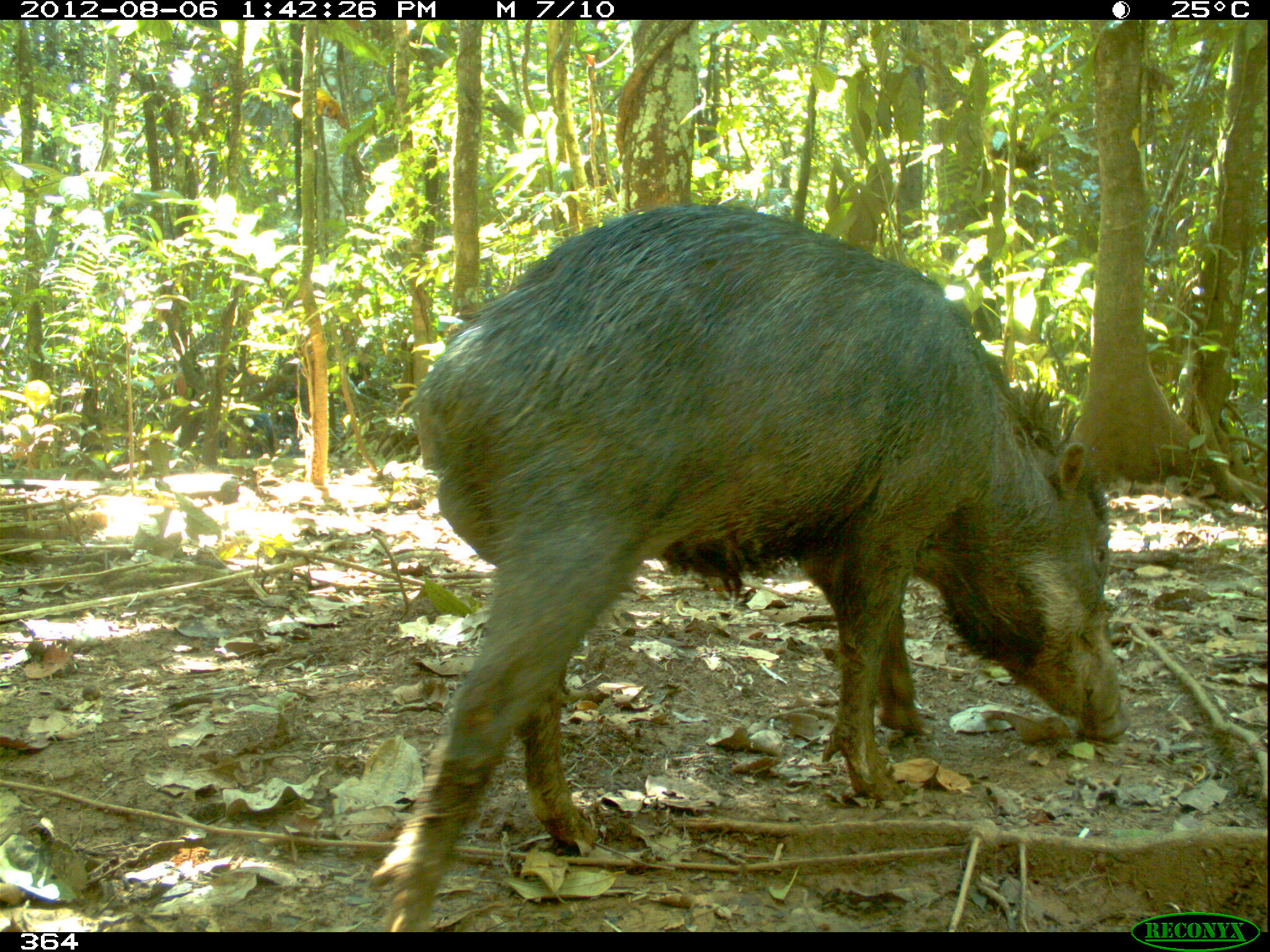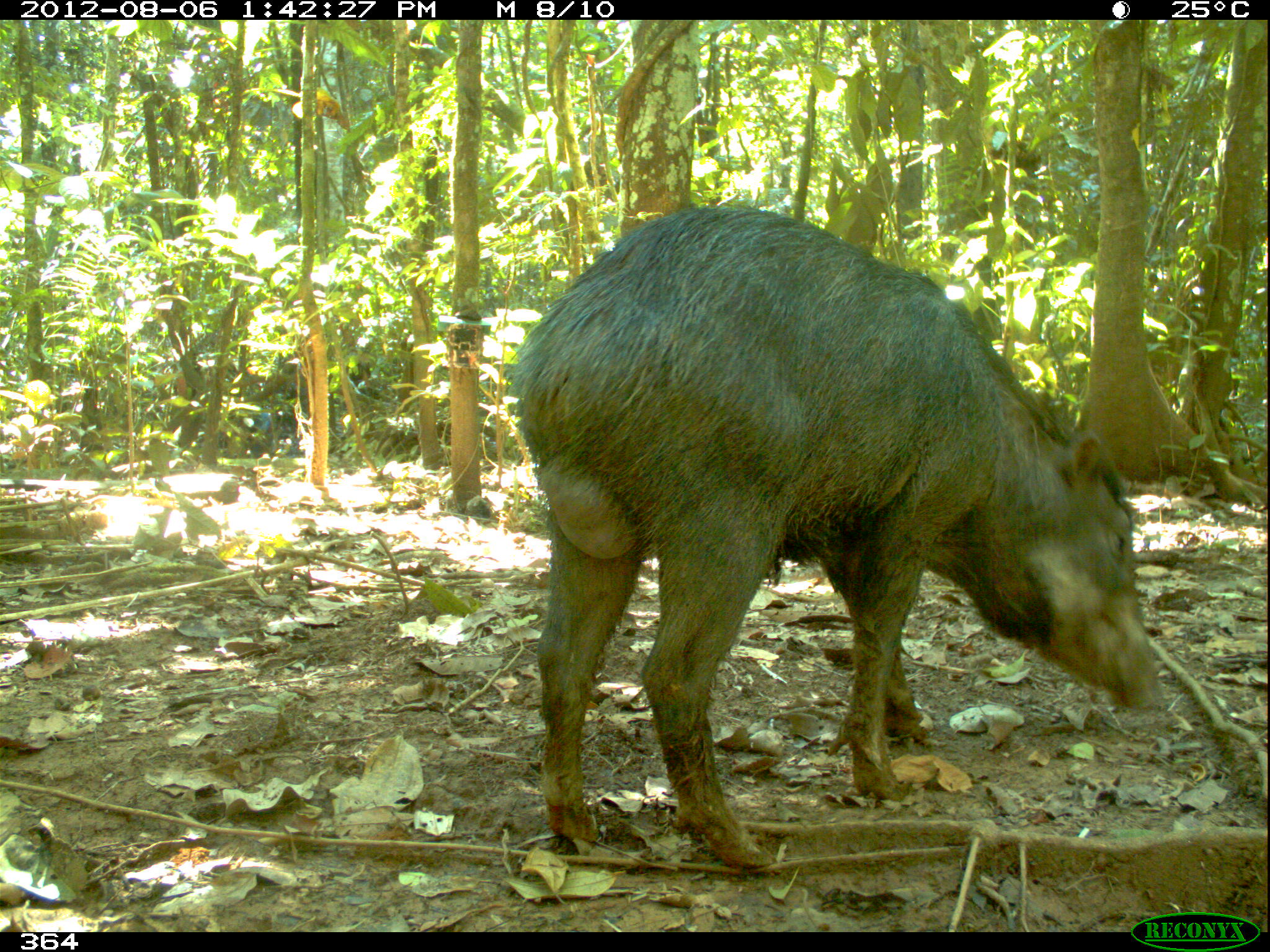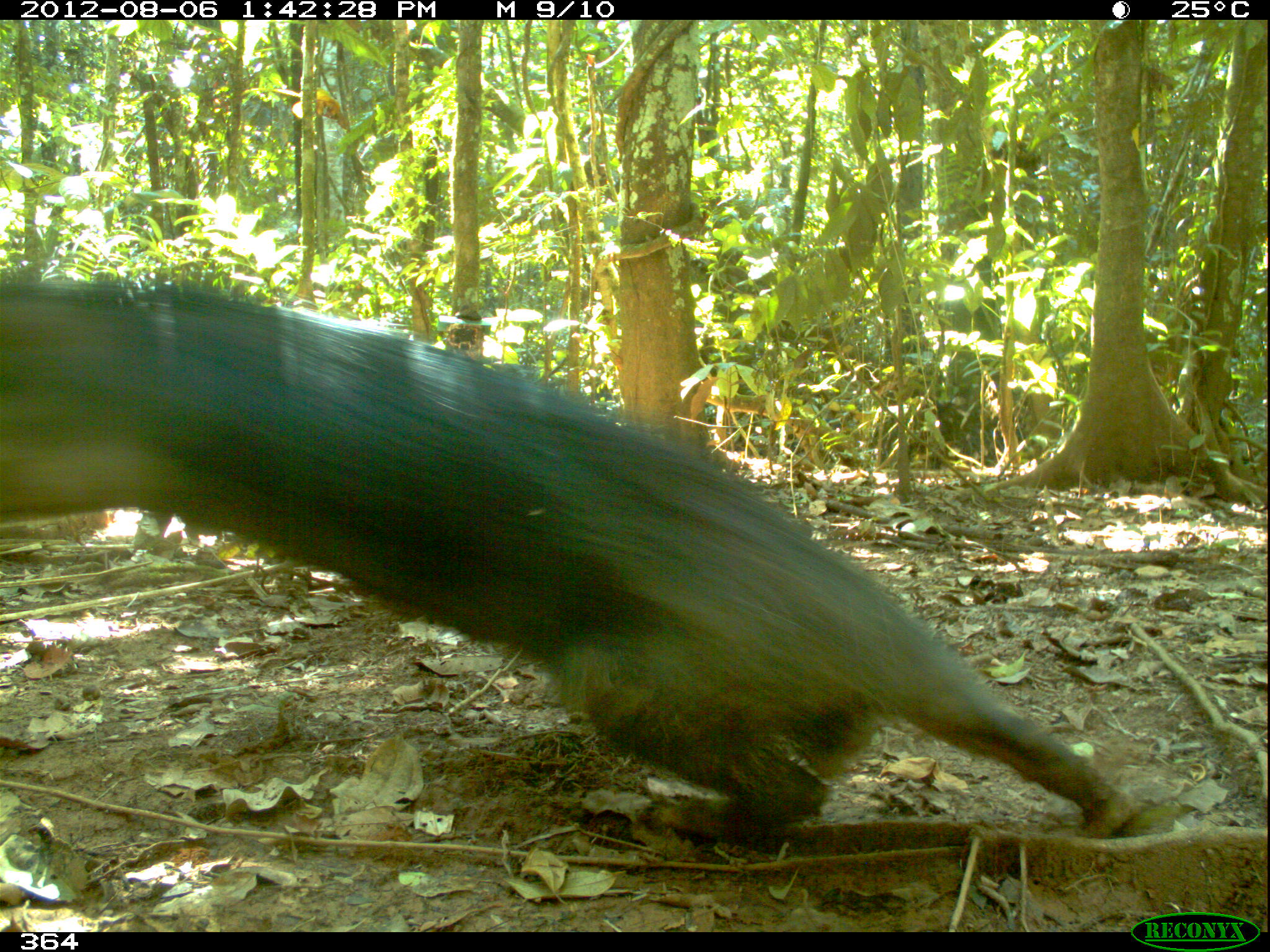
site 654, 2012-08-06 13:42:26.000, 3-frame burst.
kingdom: Animalia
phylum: Chordata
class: Mammalia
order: Artiodactyla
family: Tayassuidae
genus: Tayassu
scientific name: Tayassu pecari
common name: white-lipped peccary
Tayassu pecari (white-lipped peccary).